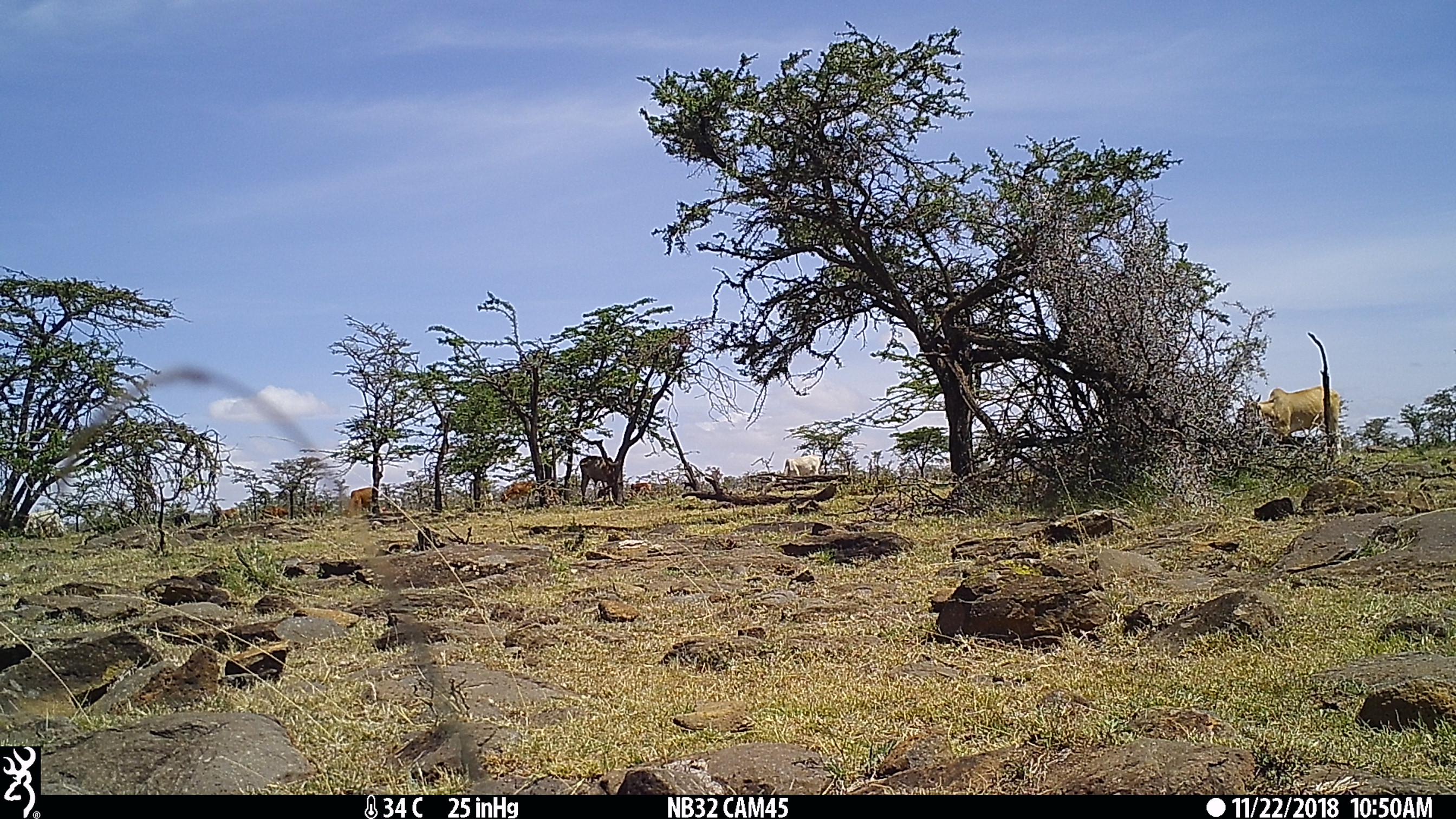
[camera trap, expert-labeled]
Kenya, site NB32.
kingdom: Animalia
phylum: Chordata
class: Mammalia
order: Artiodactyla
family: Bovidae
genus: Bos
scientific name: Bos taurus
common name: cattle